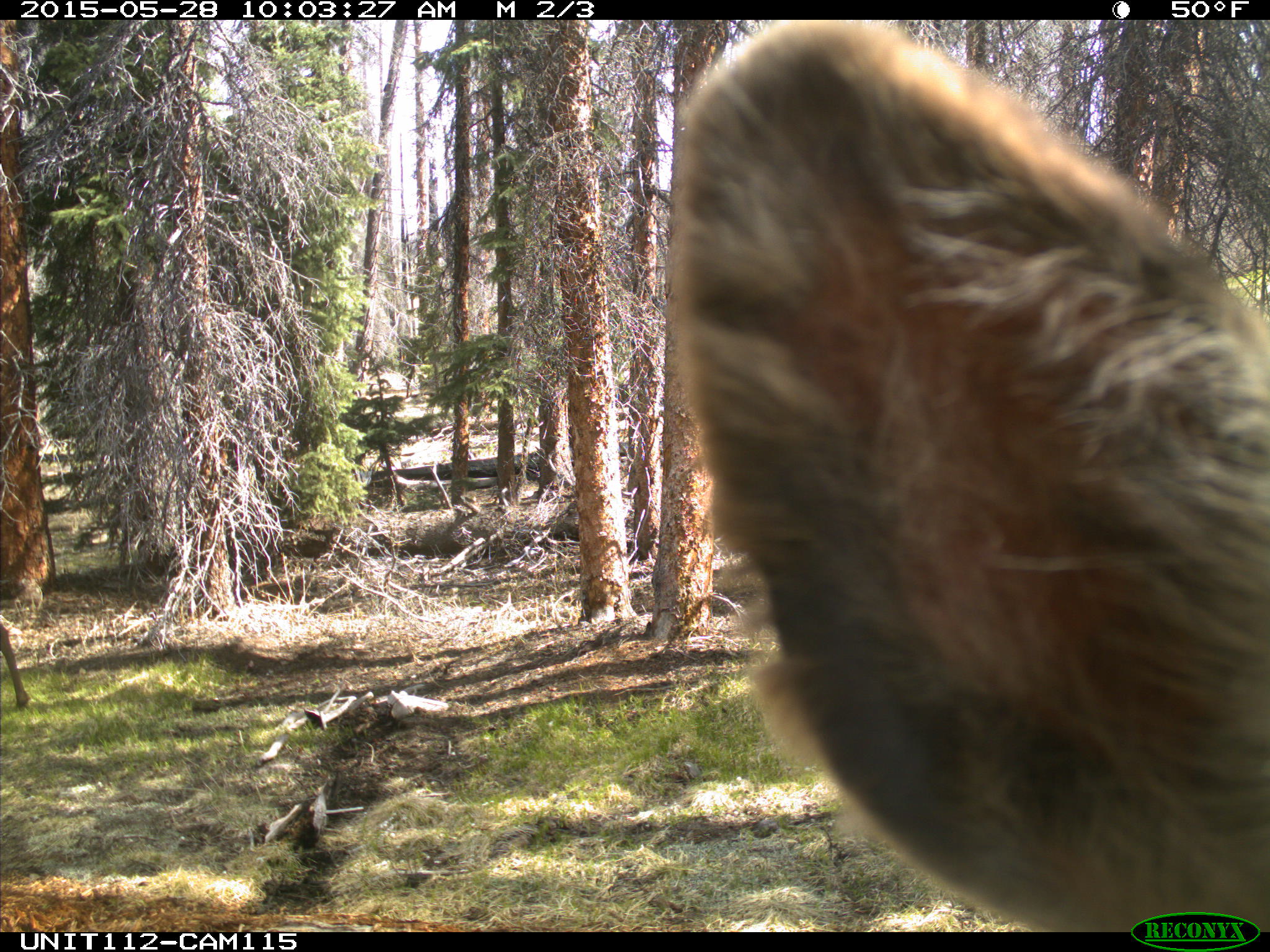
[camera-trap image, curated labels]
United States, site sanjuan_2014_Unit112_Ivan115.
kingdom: Animalia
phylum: Chordata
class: Mammalia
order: Artiodactyla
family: Cervidae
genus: Cervus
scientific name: Cervus elaphus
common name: red deer